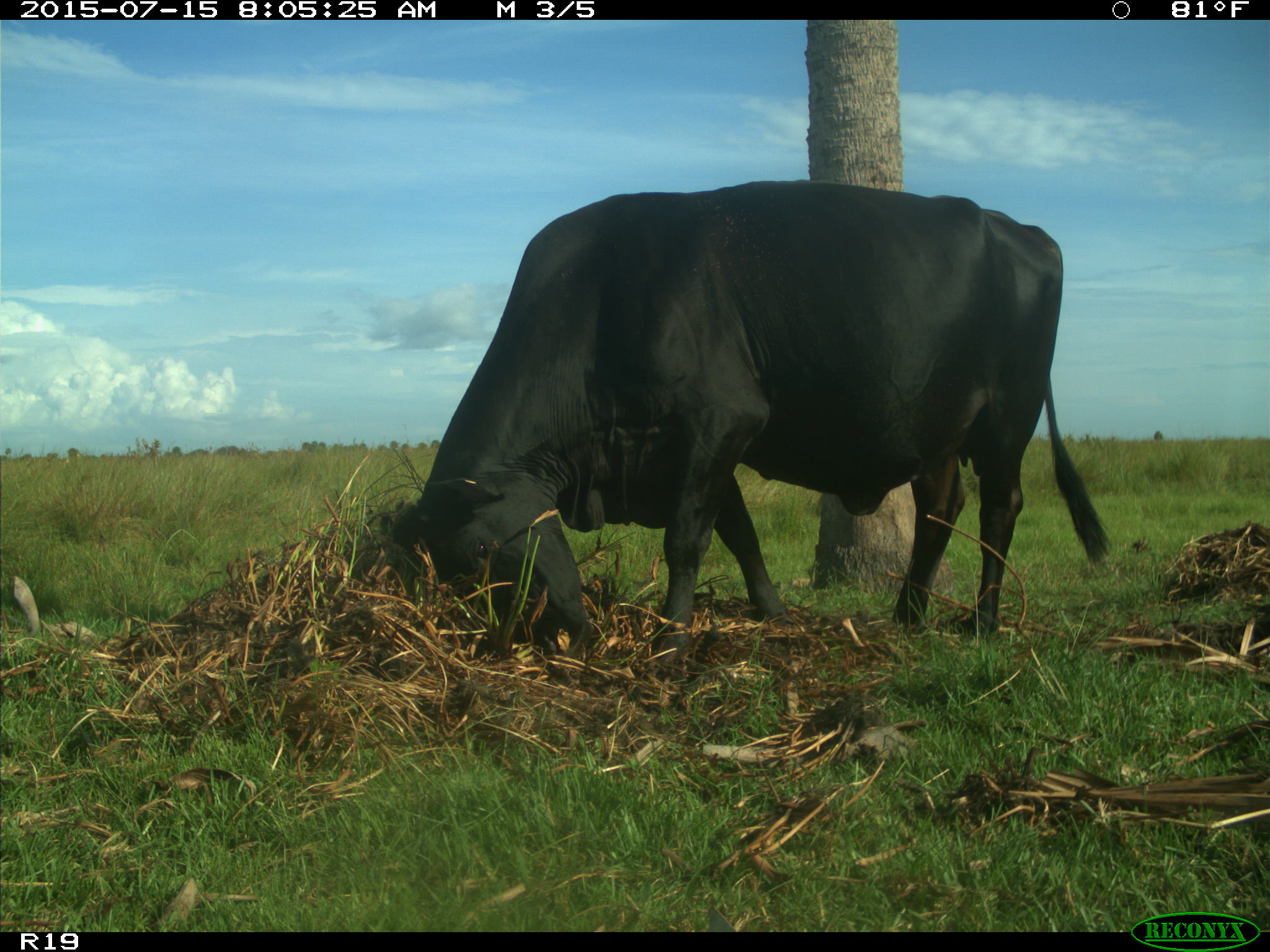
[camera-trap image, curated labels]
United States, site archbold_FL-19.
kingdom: Animalia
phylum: Chordata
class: Mammalia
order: Artiodactyla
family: Bovidae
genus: Bos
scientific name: Bos taurus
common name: domestic cow